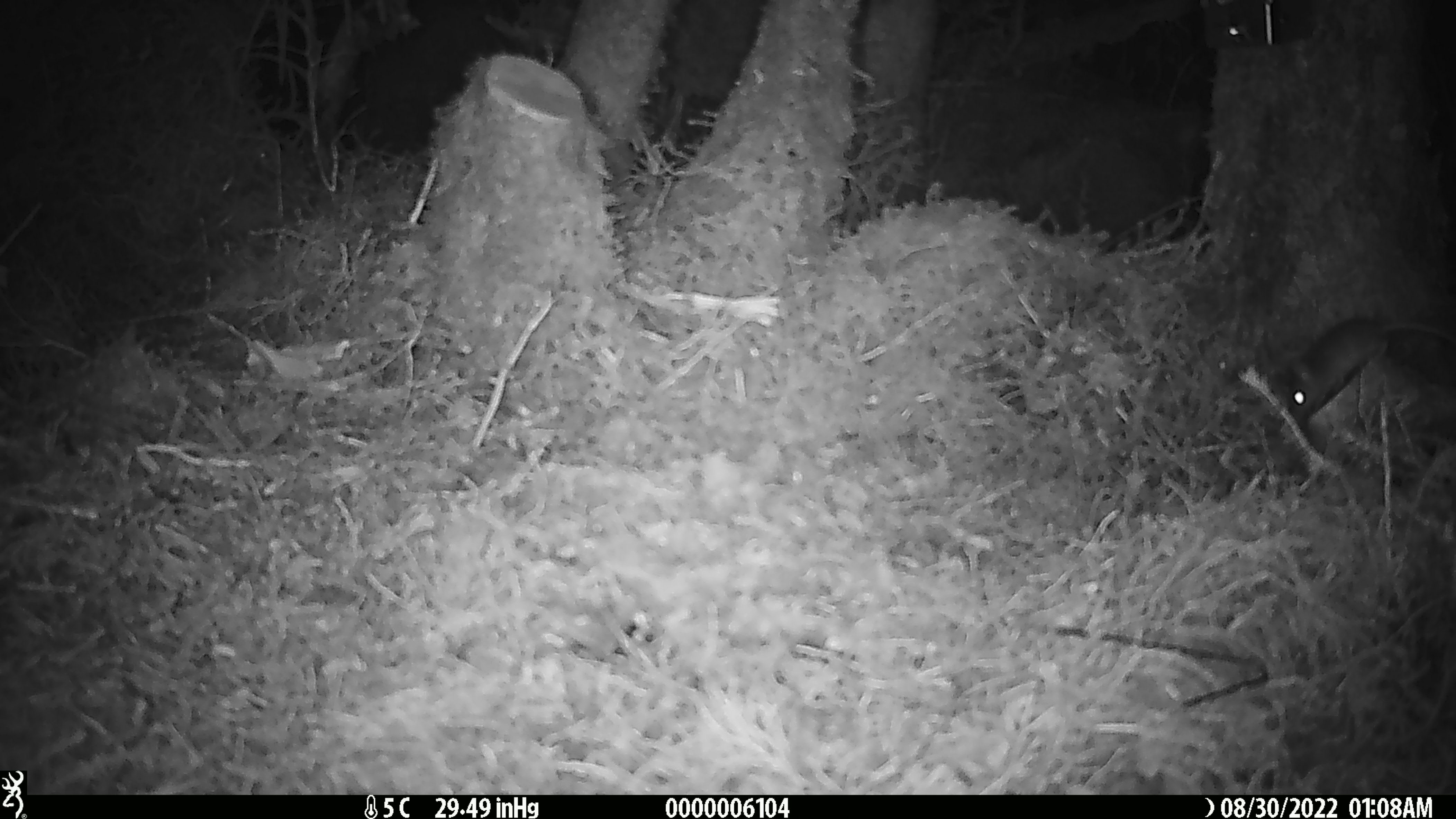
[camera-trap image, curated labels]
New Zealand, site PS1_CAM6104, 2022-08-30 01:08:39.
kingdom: Animalia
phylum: Chordata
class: Mammalia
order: Rodentia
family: Muridae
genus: Mus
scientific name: Mus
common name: mouse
Mouse (Mus).